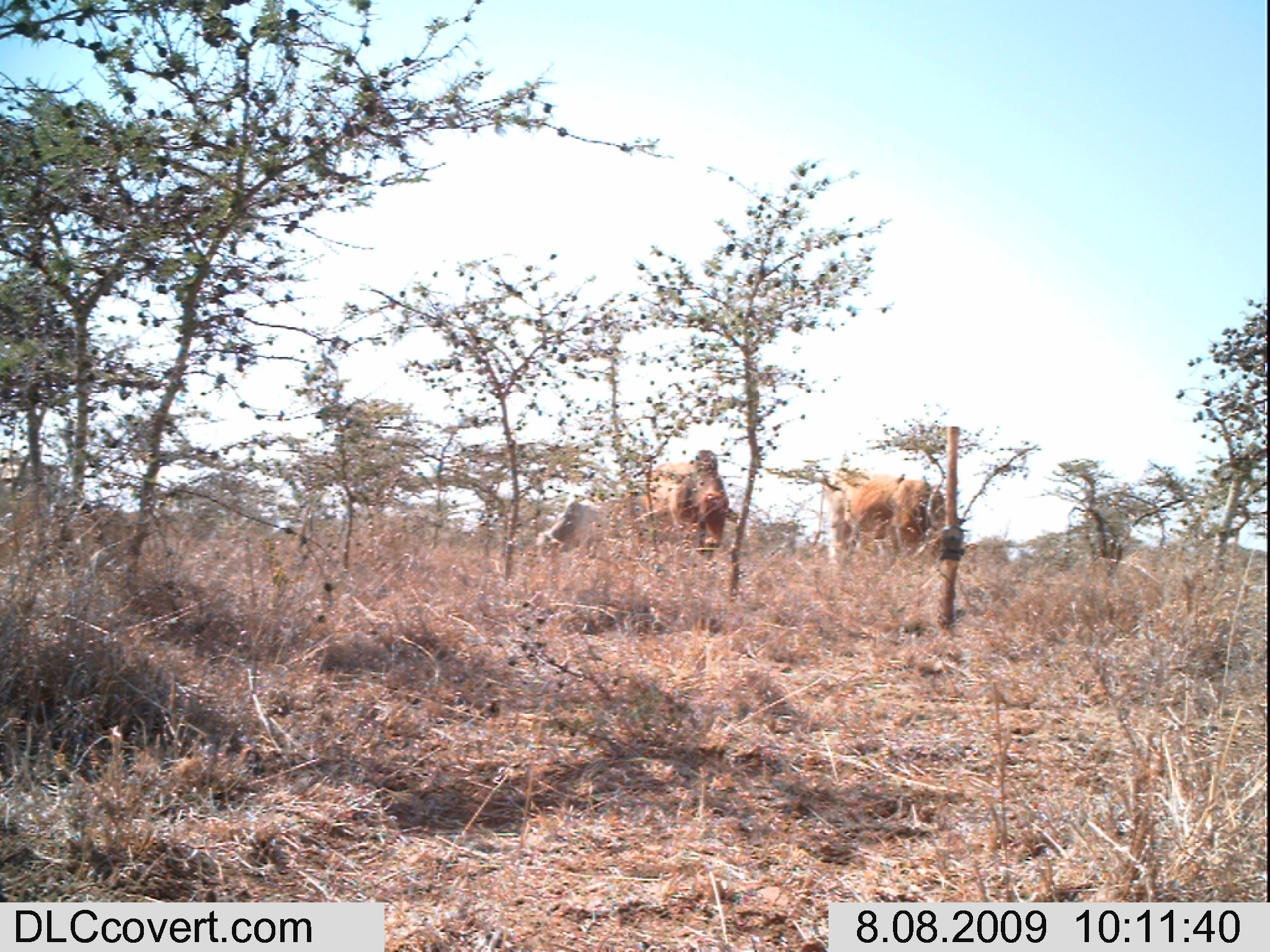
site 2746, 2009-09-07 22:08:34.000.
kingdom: Animalia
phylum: Chordata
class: Mammalia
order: Perissodactyla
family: Equidae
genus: Equus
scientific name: Equus quagga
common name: plains zebra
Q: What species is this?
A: Equus quagga (plains zebra).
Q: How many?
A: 1.